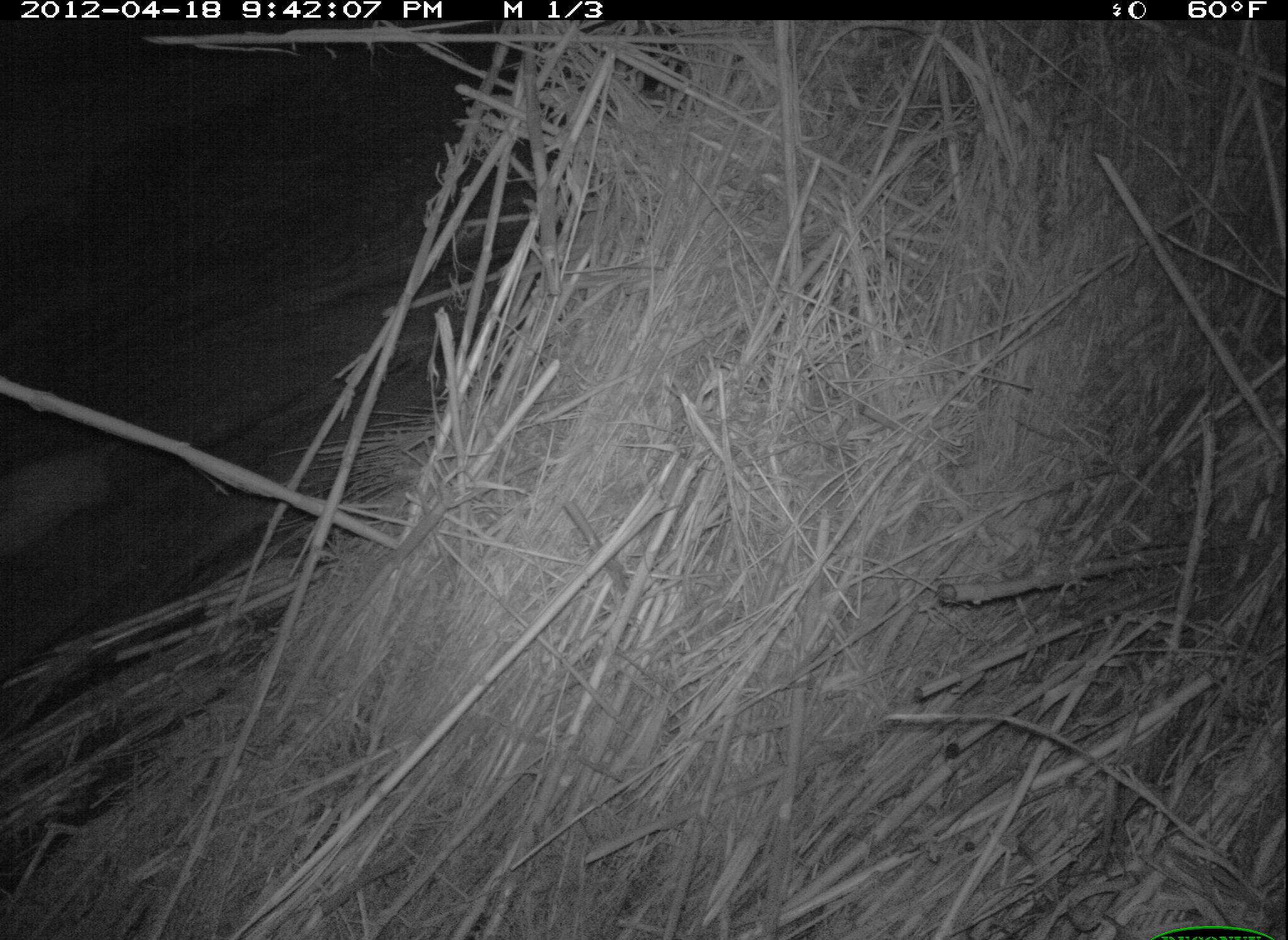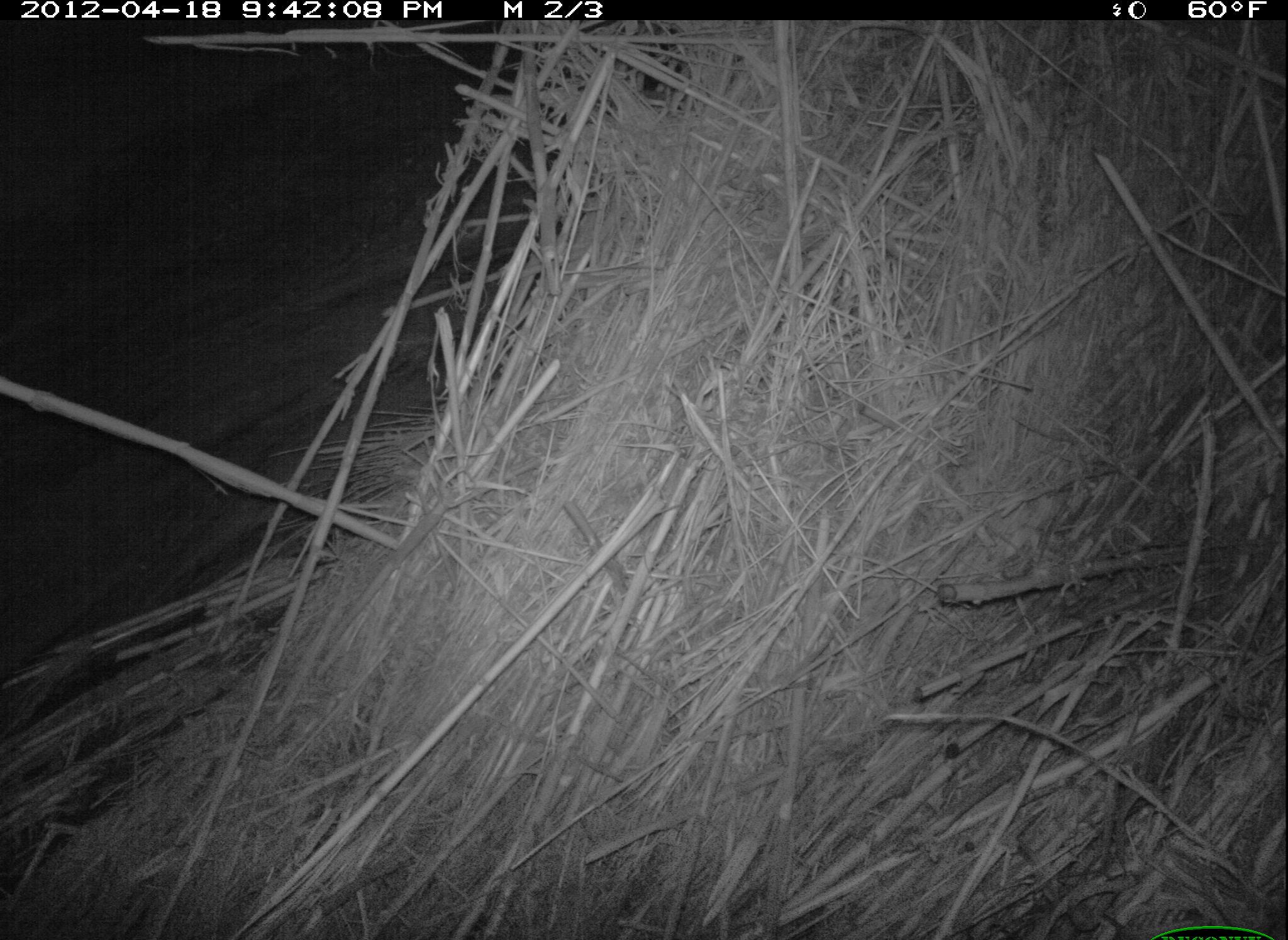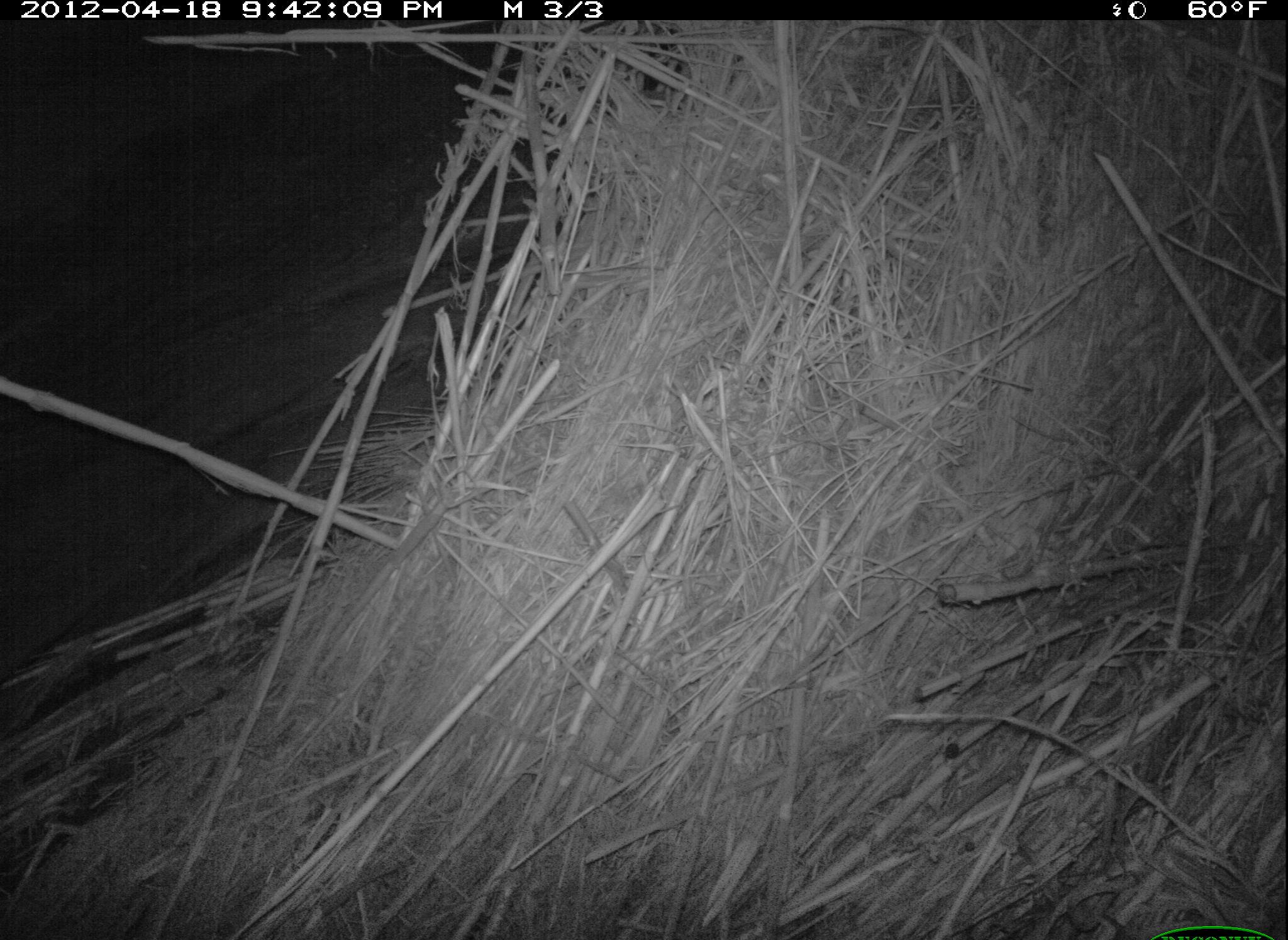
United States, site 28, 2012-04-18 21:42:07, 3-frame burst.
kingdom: Animalia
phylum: Chordata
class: Mammalia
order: Didelphimorphia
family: Didelphidae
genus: Didelphis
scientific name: Didelphis virginiana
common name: virginia opossum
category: opossum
Opossum (virginia opossum) (Didelphis virginiana).